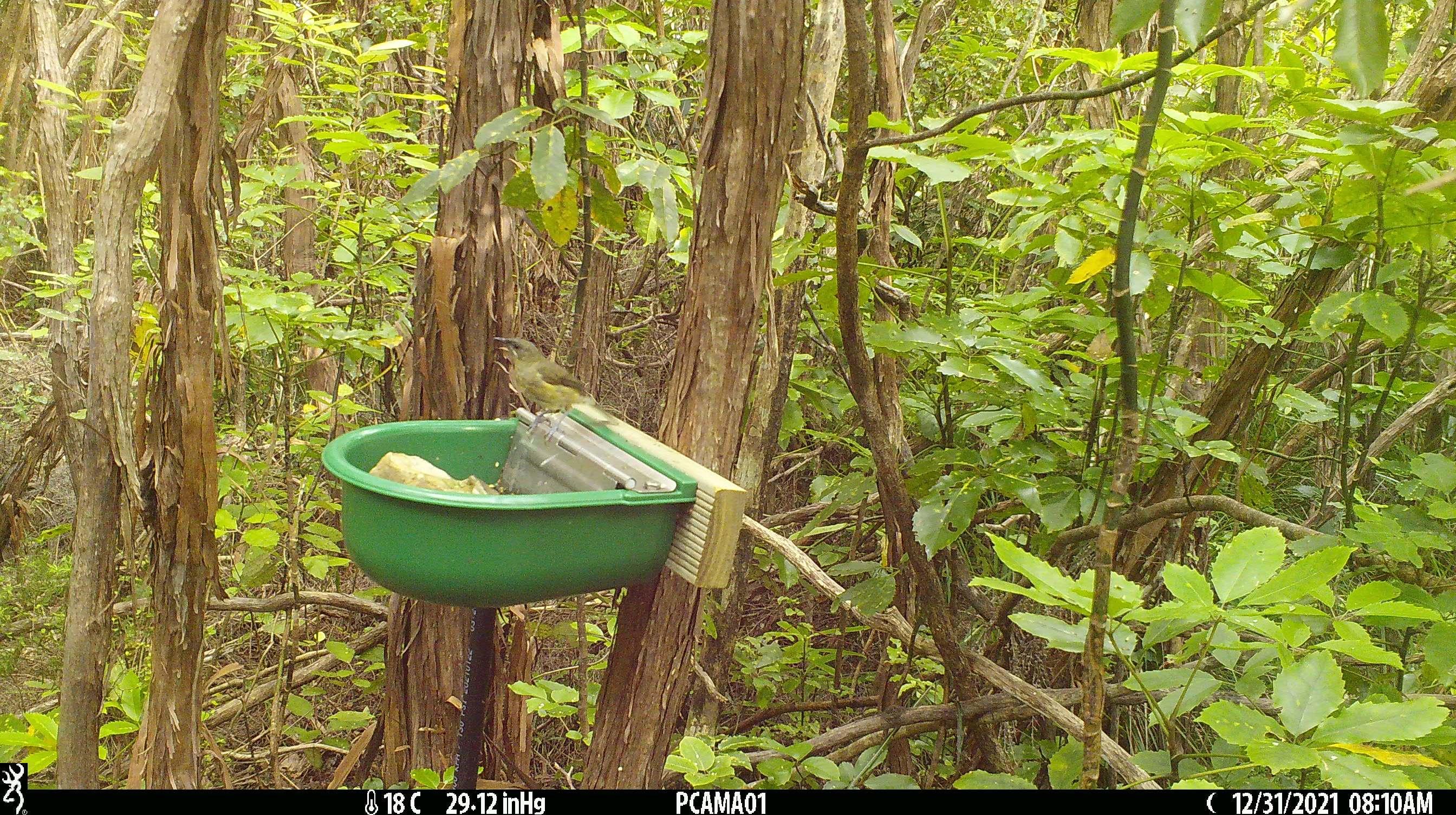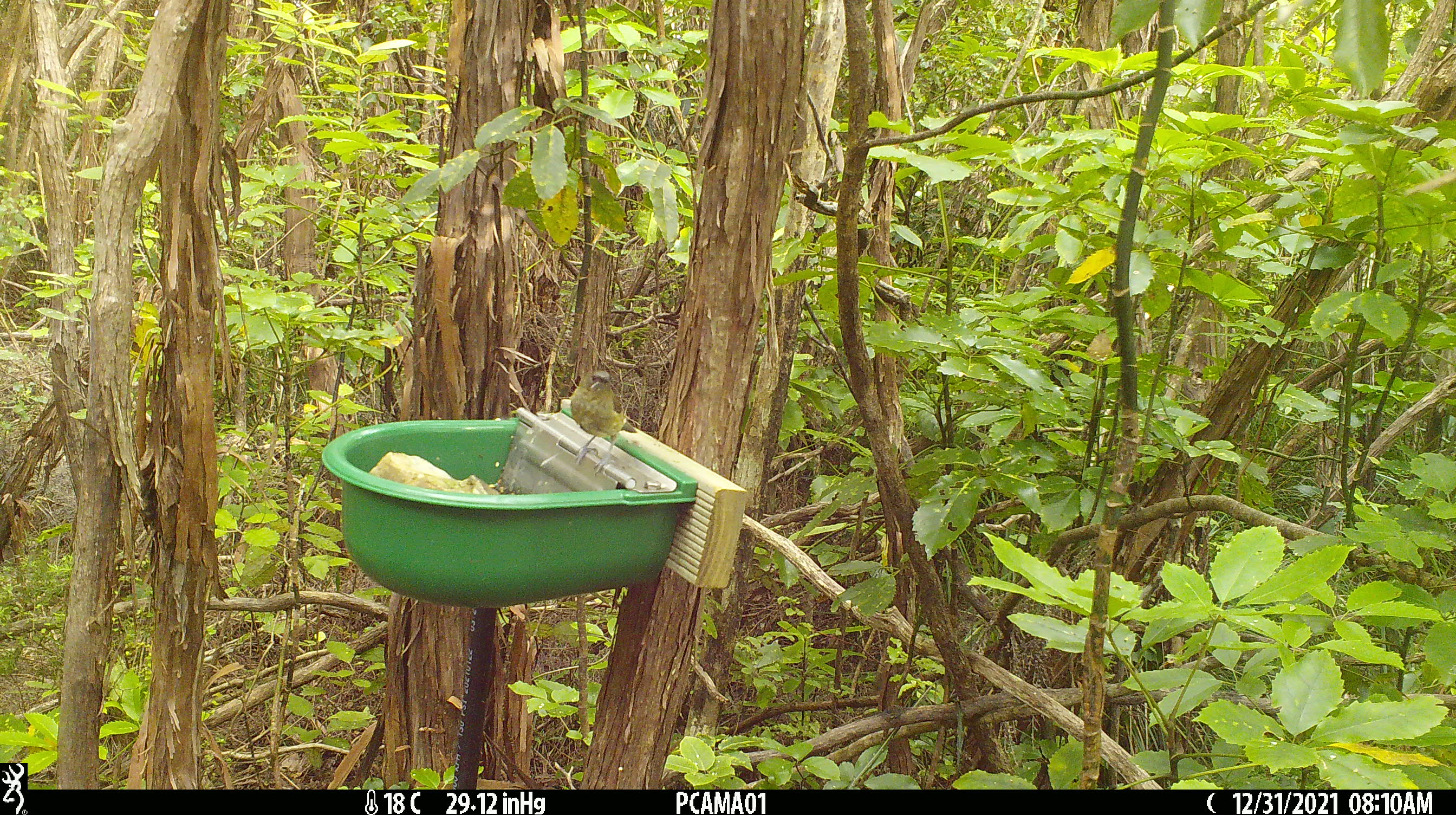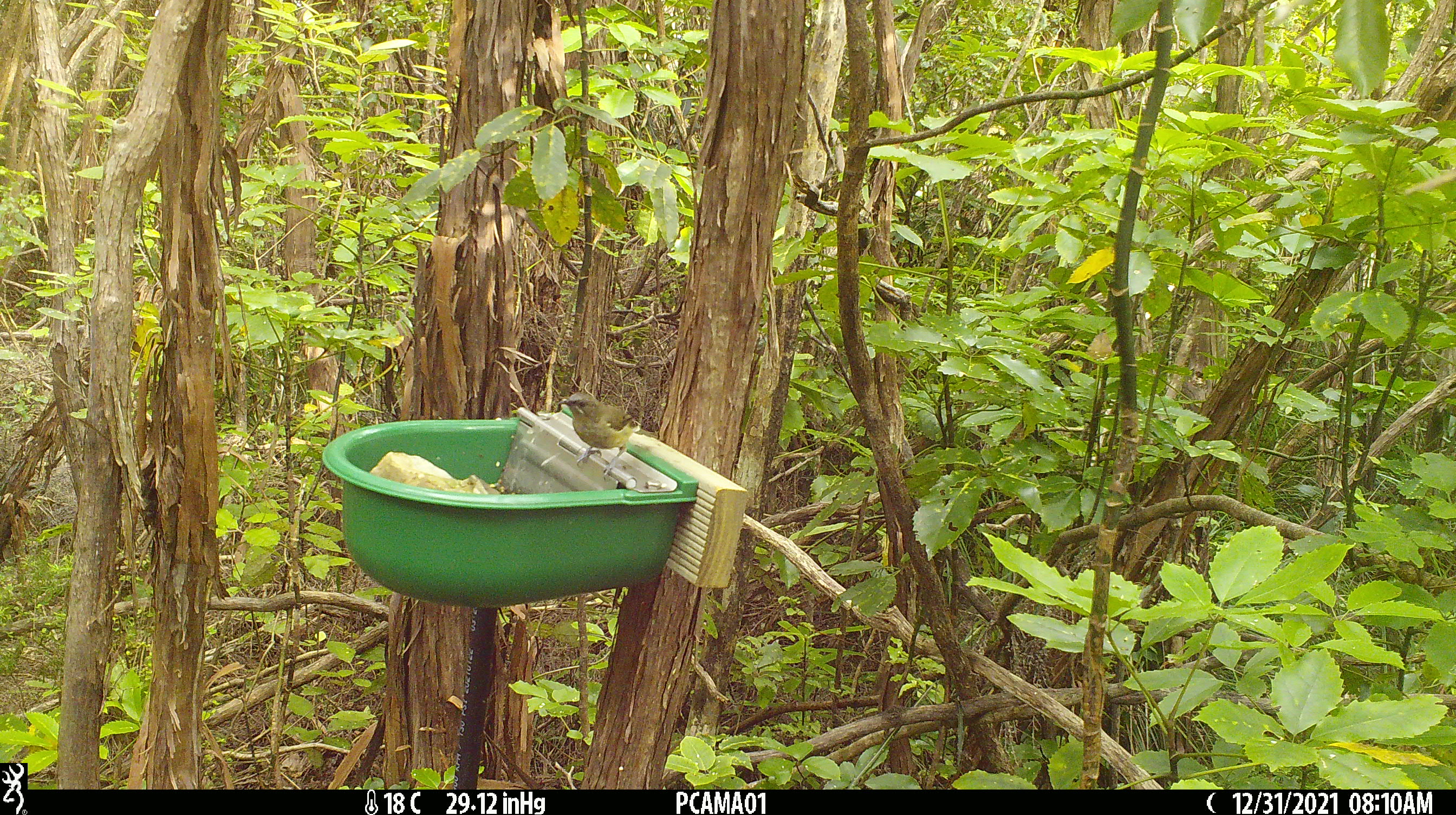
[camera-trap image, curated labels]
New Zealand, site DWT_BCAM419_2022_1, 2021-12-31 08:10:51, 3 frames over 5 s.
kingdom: Animalia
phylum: Chordata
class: Aves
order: Passeriformes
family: Meliphagidae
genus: Anthornis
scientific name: Anthornis melanura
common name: new zealand bellbird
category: bellbird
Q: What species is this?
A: Bellbird (new zealand bellbird) (Anthornis melanura).